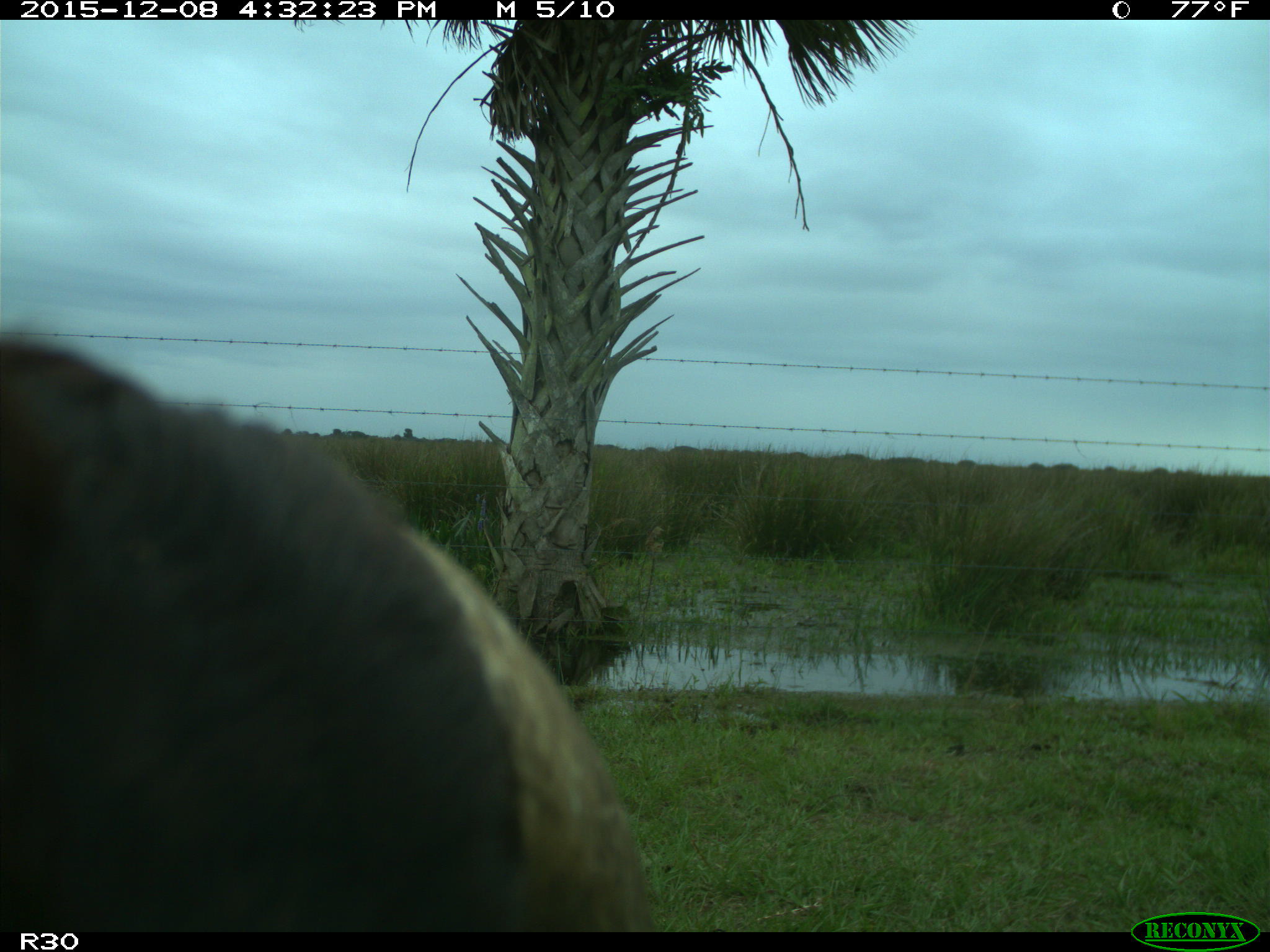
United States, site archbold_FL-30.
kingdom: Animalia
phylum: Chordata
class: Mammalia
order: Artiodactyla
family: Bovidae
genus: Bos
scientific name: Bos taurus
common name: domestic cow